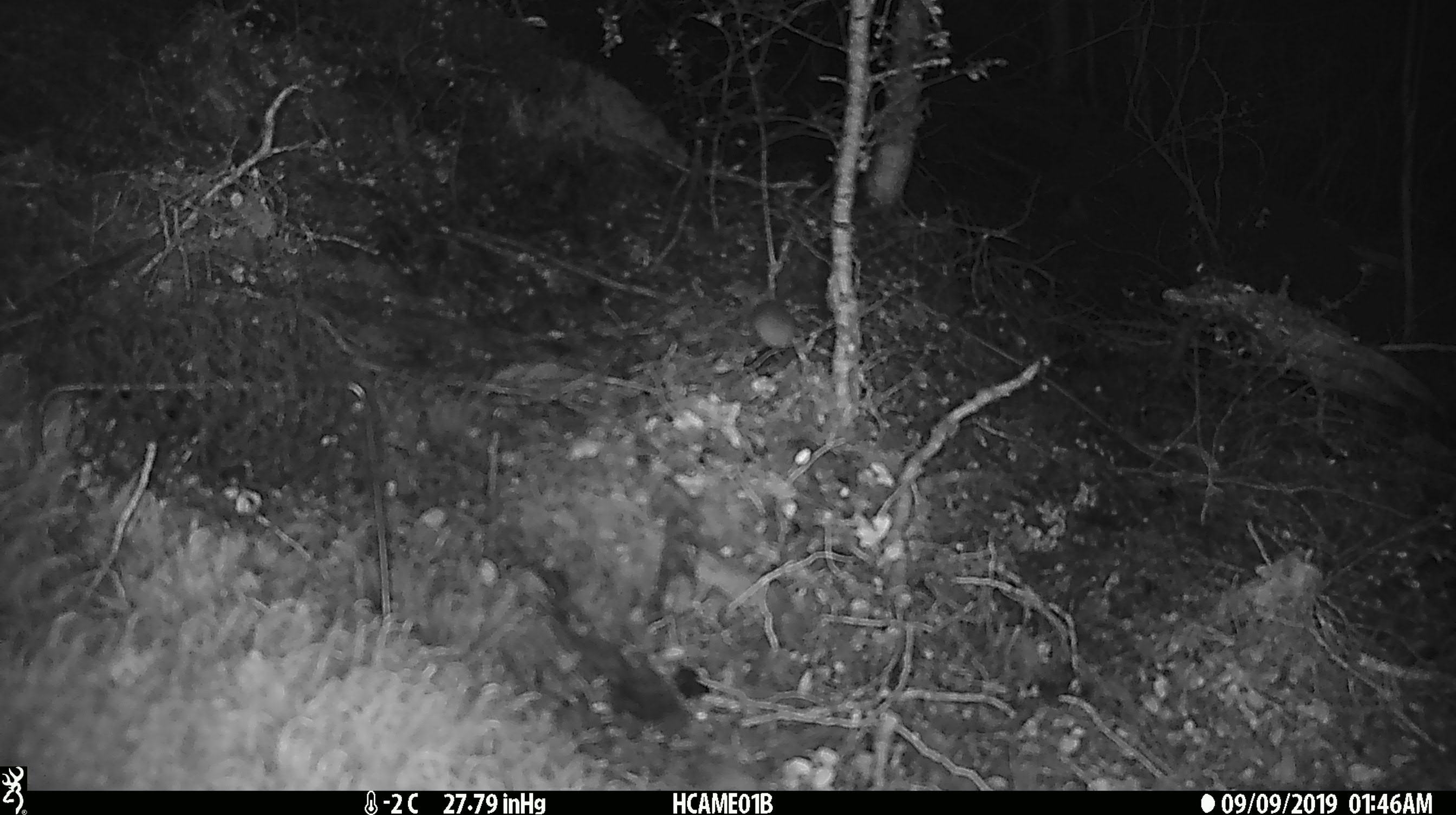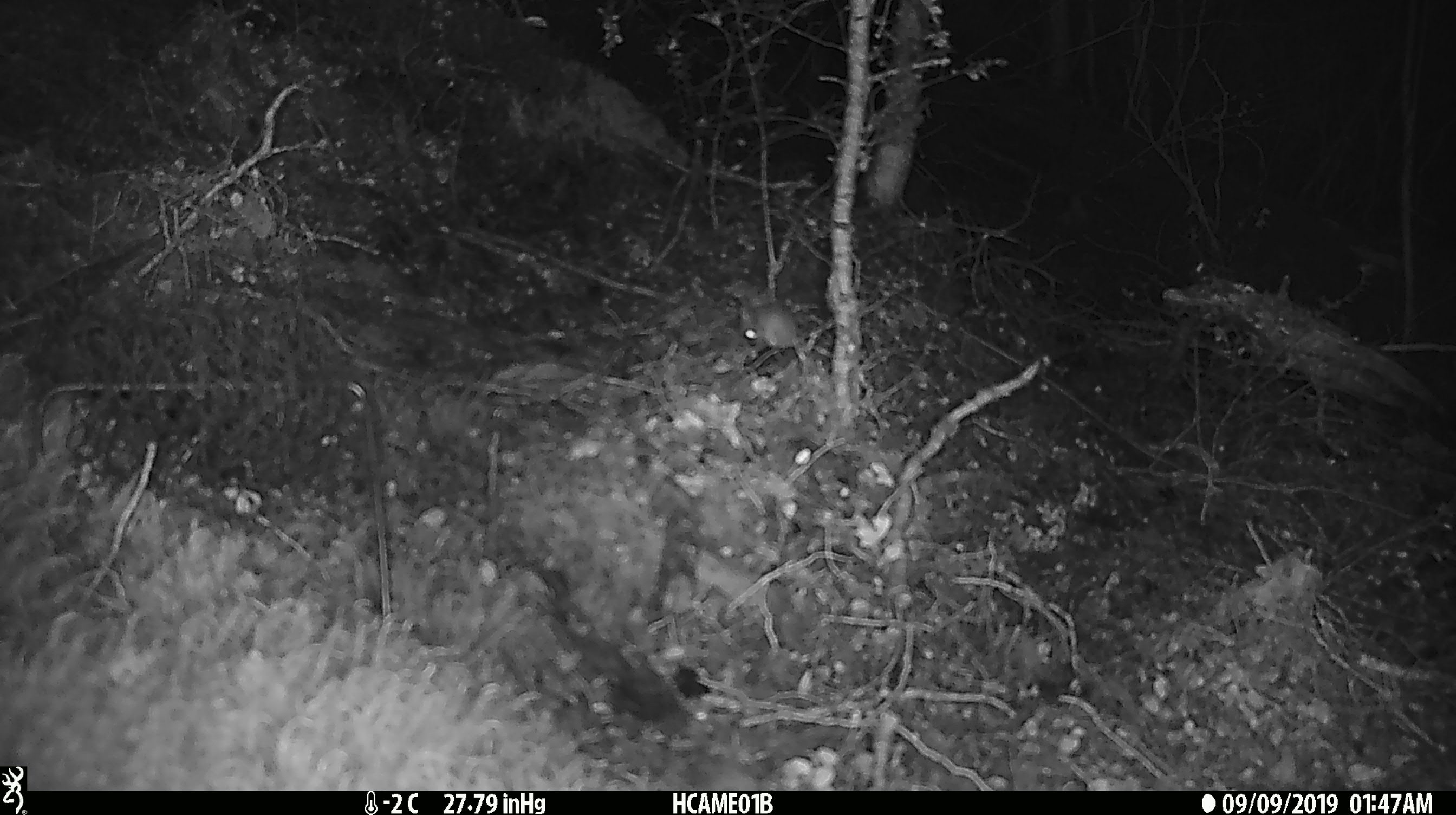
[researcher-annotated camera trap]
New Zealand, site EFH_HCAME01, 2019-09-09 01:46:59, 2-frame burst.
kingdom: Animalia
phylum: Chordata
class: Mammalia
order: Rodentia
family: Muridae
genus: Mus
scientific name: Mus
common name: mouse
Mouse (Mus).